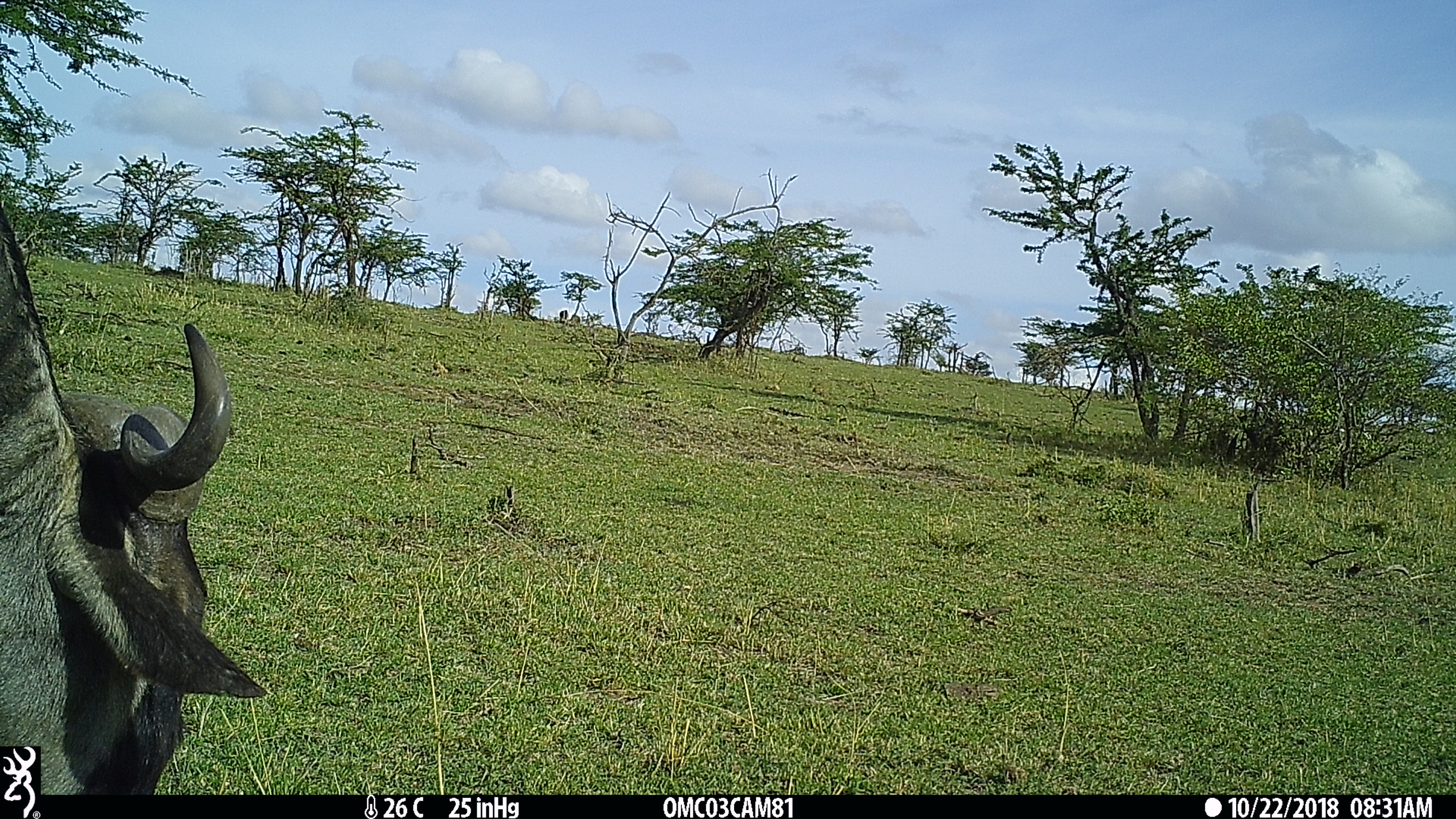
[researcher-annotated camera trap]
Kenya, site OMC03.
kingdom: Animalia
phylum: Chordata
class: Mammalia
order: Artiodactyla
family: Bovidae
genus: Connochaetes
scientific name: Connochaetes taurinus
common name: blue wildebeest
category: wildebeest